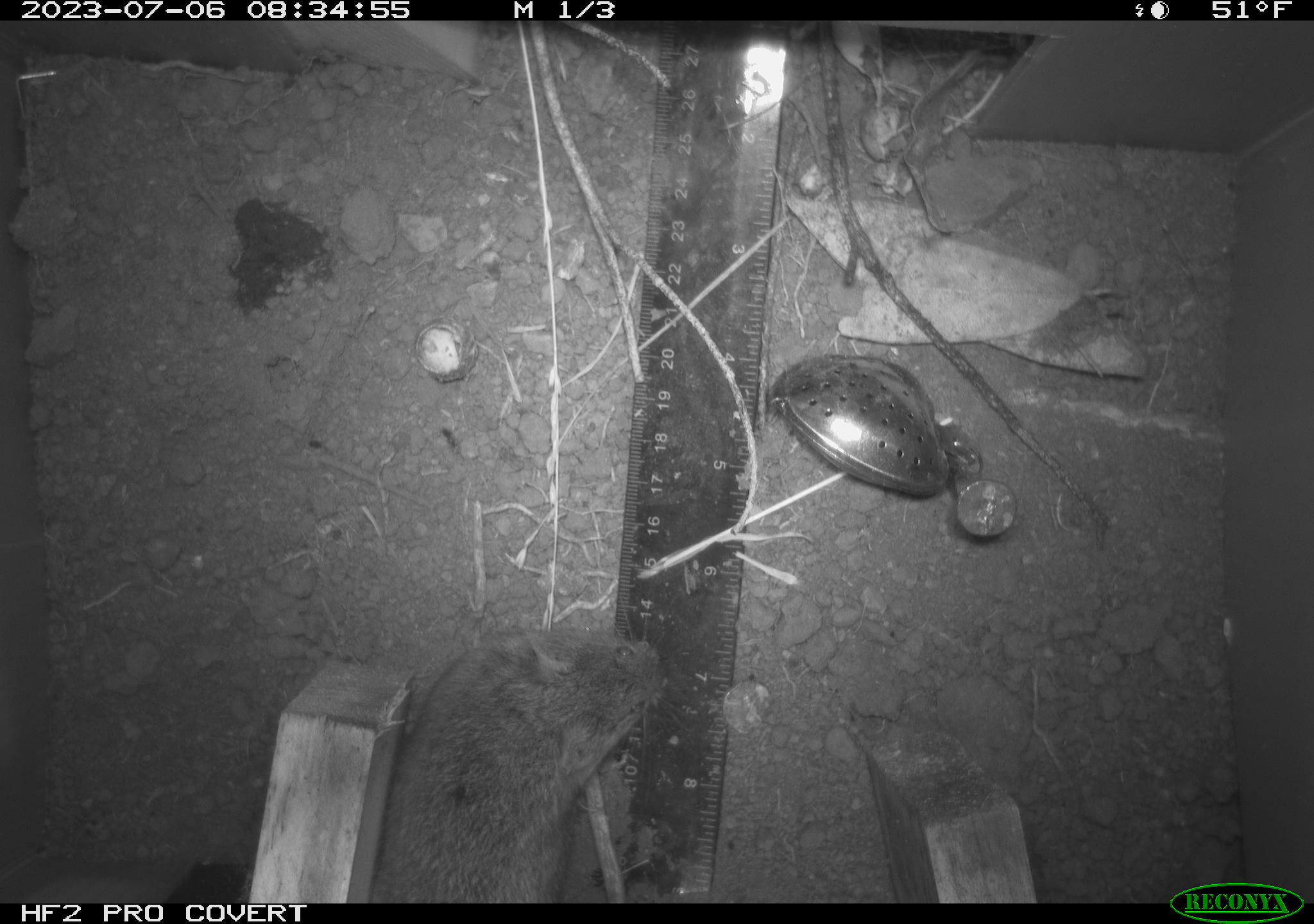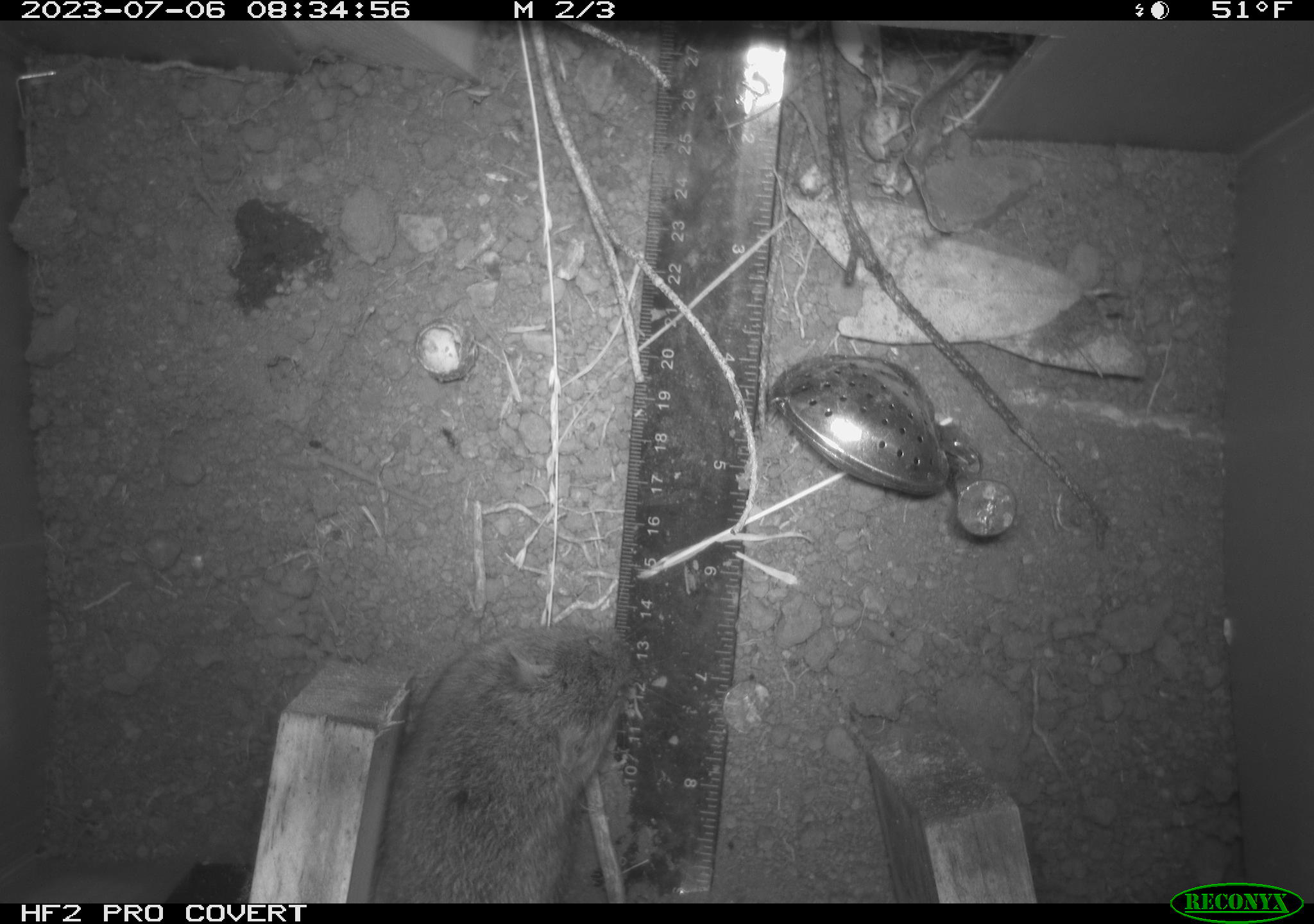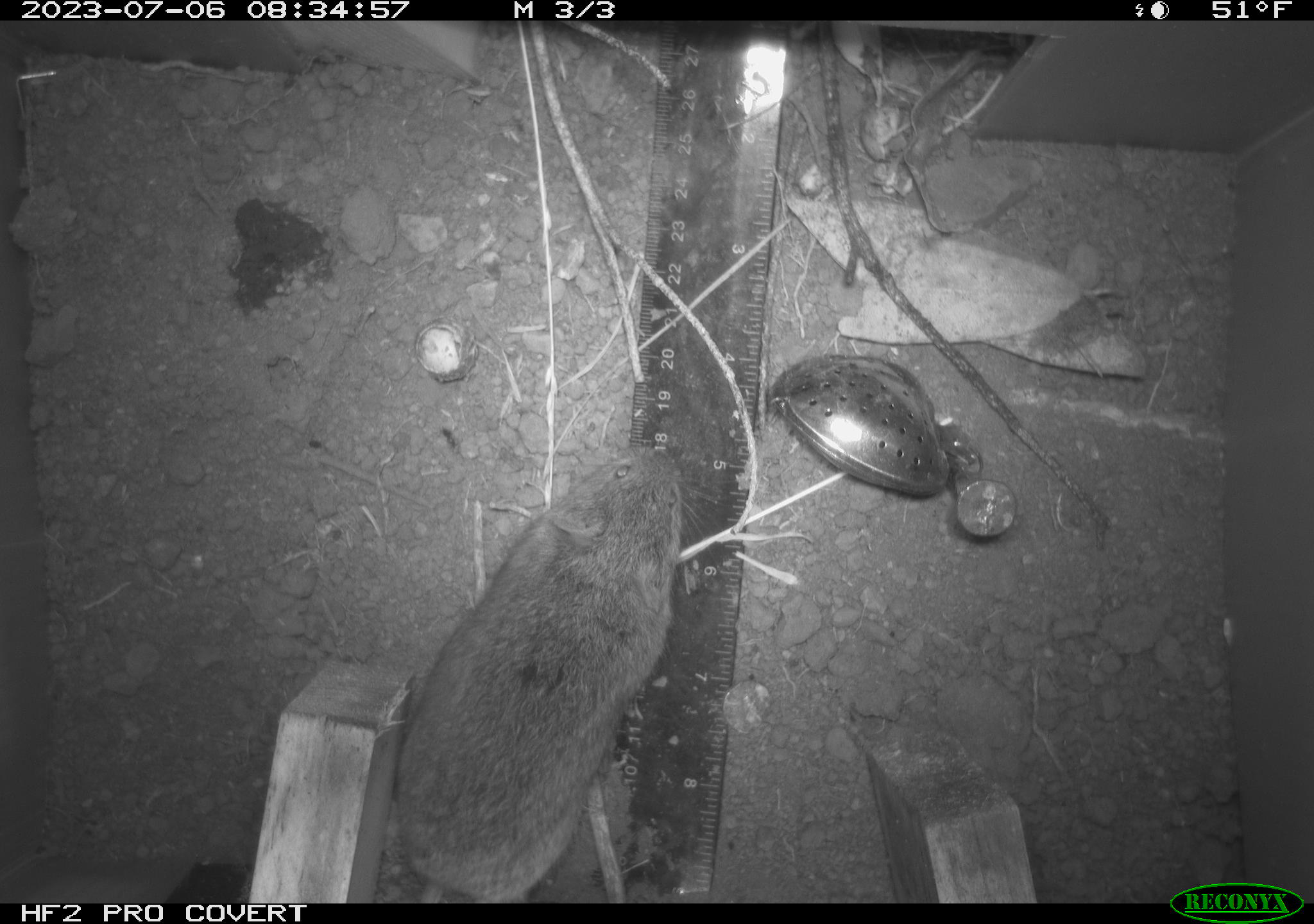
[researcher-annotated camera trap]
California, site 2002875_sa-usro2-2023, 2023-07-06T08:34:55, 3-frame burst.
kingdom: Animalia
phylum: Chordata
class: Mammalia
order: Rodentia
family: Cricetidae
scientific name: Arvicolinae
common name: voles, lemmings, and muskrats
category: arvicolinae subfamily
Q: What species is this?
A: Arvicolinae subfamily (voles, lemmings, and muskrats) (Arvicolinae).